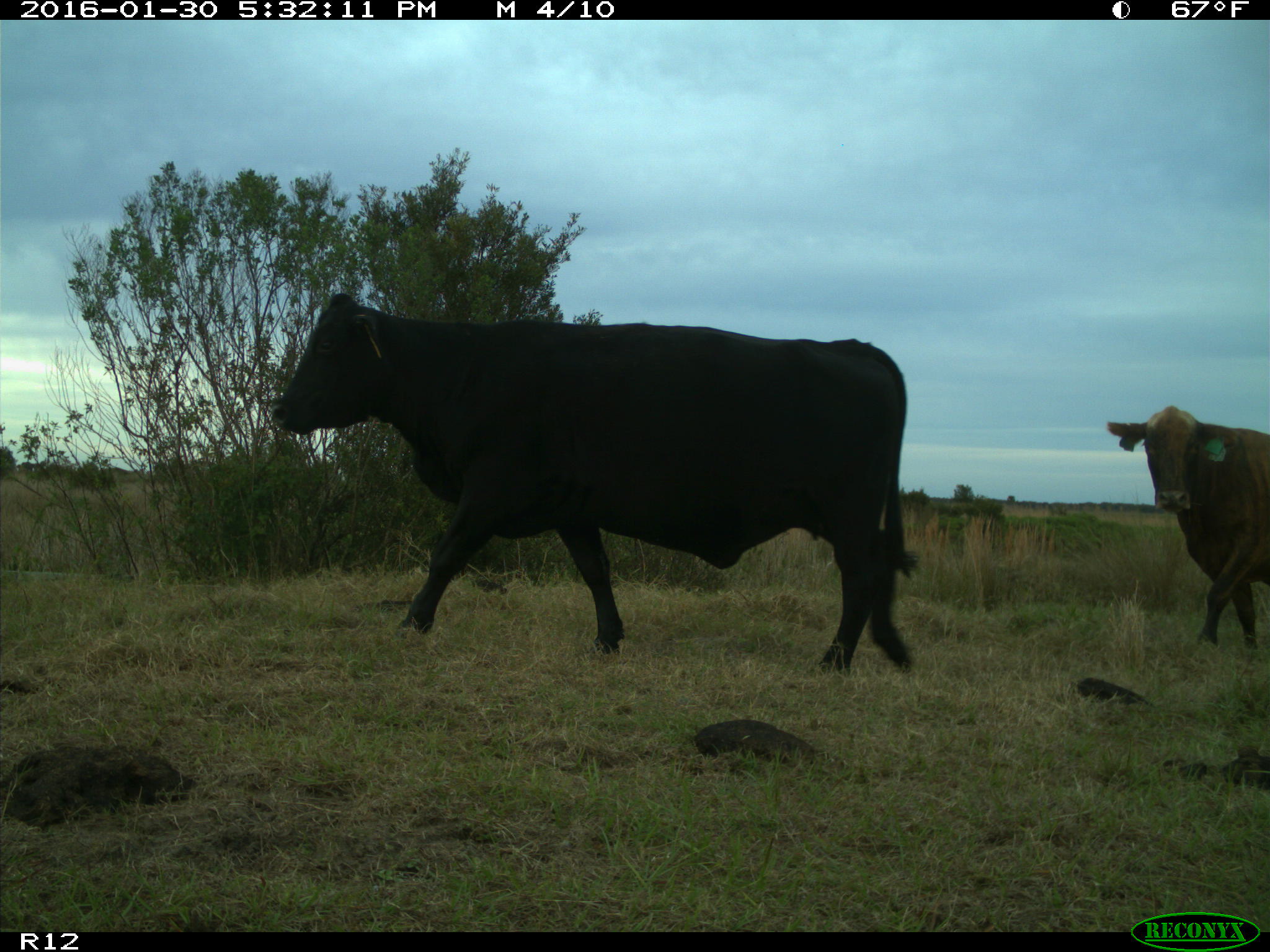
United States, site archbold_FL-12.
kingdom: Animalia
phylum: Chordata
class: Mammalia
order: Artiodactyla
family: Bovidae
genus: Bos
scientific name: Bos taurus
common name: domestic cow